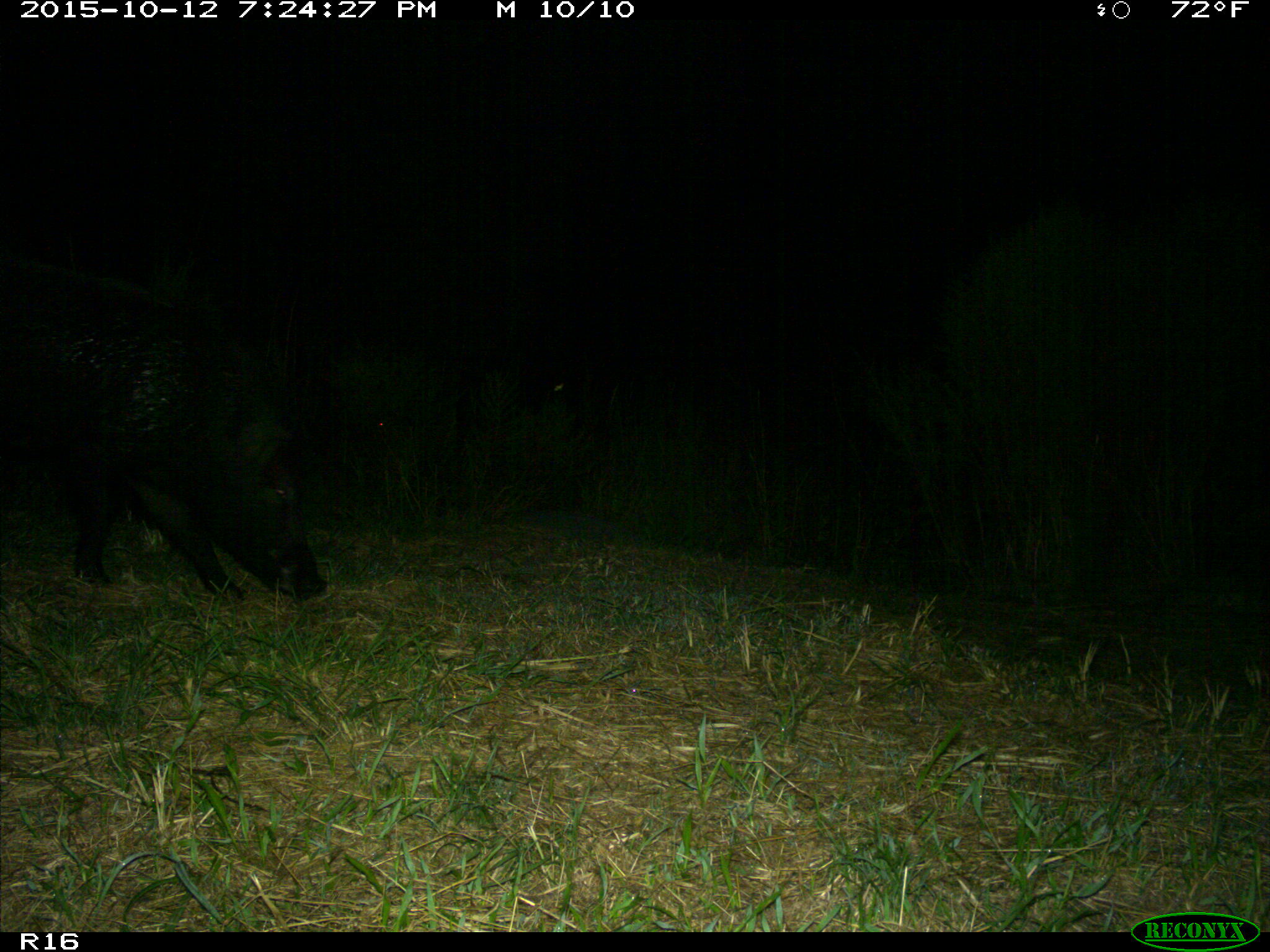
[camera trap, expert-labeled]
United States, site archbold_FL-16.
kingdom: Animalia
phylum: Chordata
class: Mammalia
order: Artiodactyla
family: Suidae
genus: Sus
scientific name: Sus scrofa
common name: wild boar